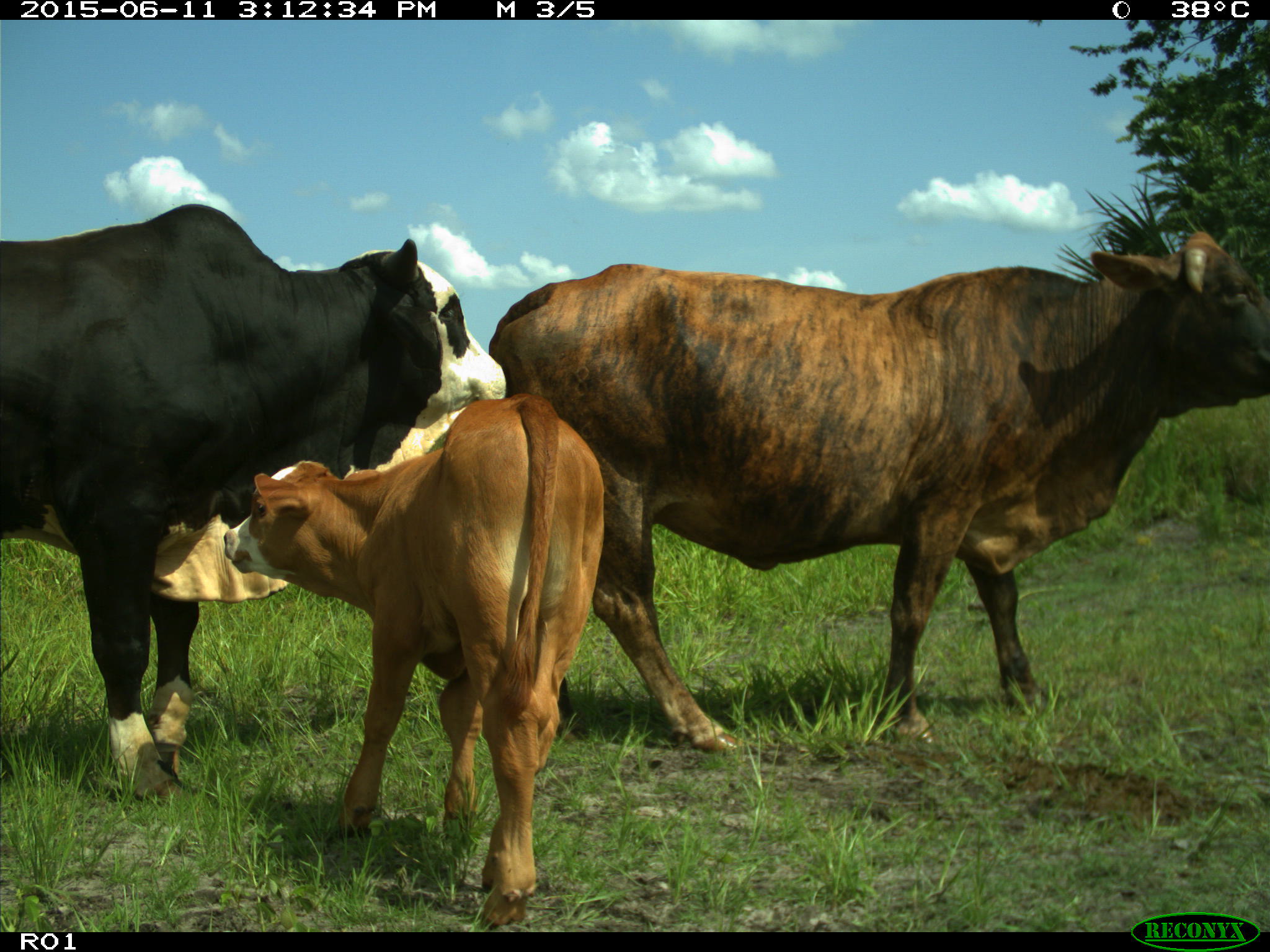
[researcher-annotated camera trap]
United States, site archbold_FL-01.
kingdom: Animalia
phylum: Chordata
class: Mammalia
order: Artiodactyla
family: Bovidae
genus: Bos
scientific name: Bos taurus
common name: domestic cow